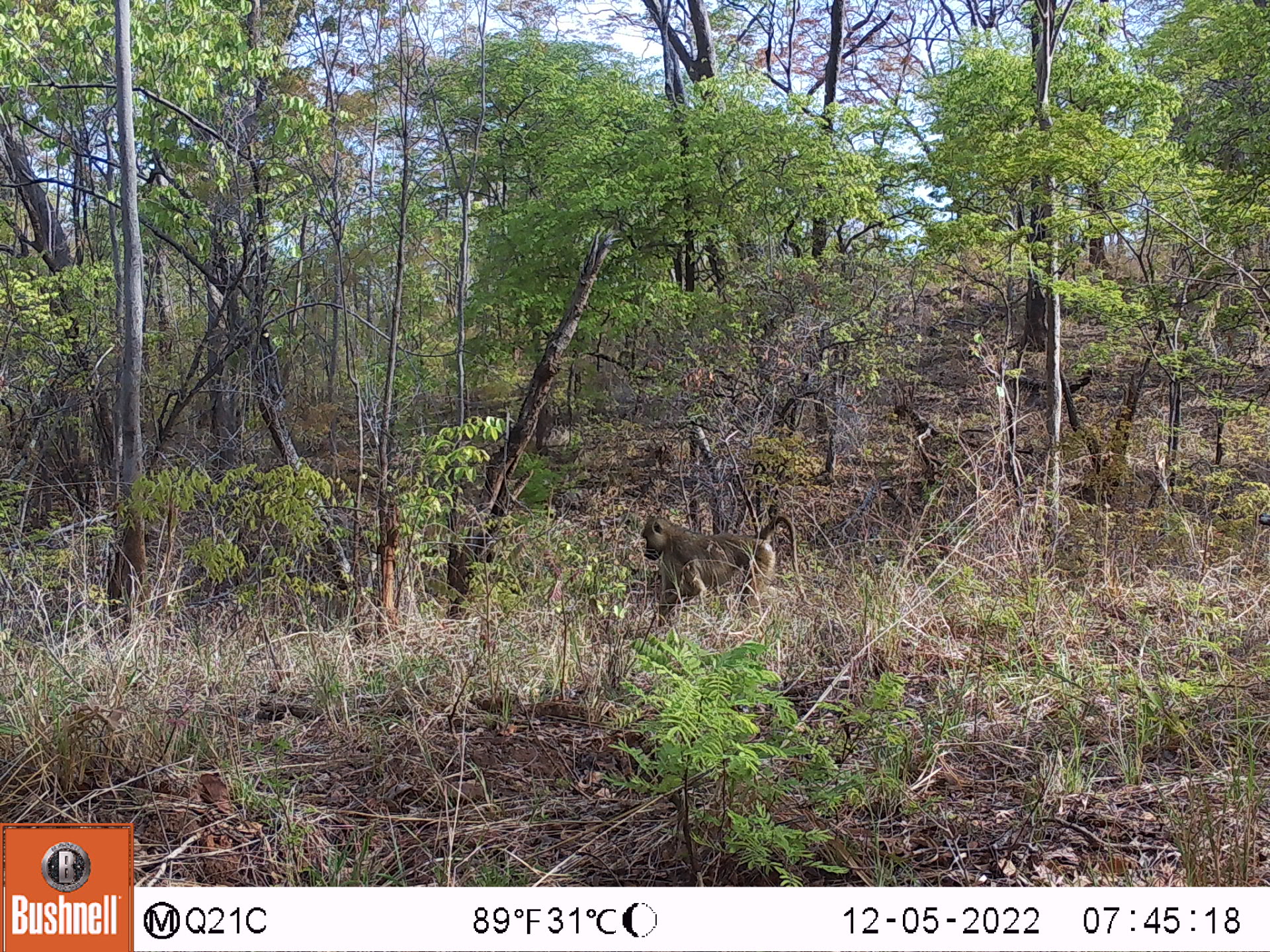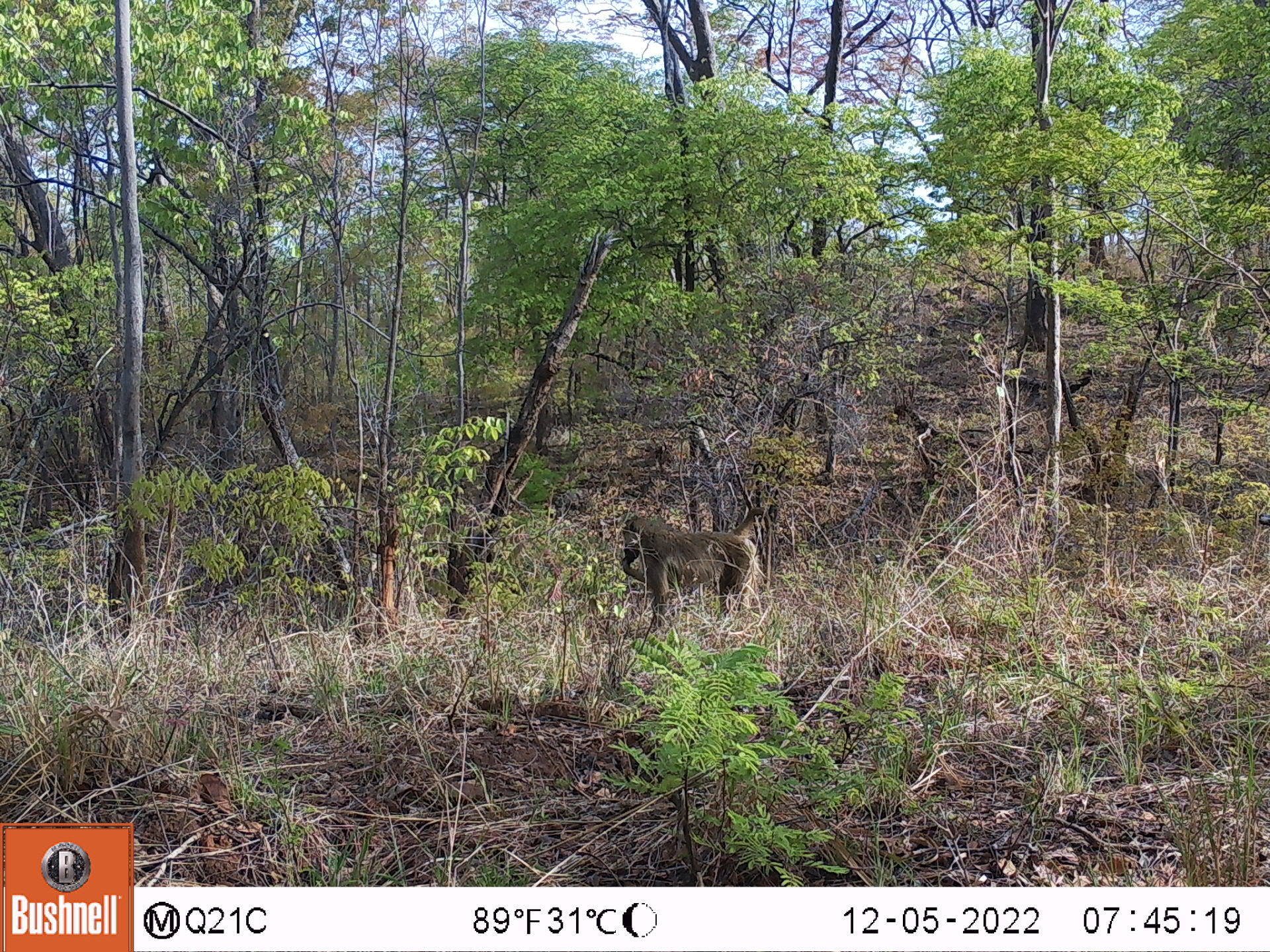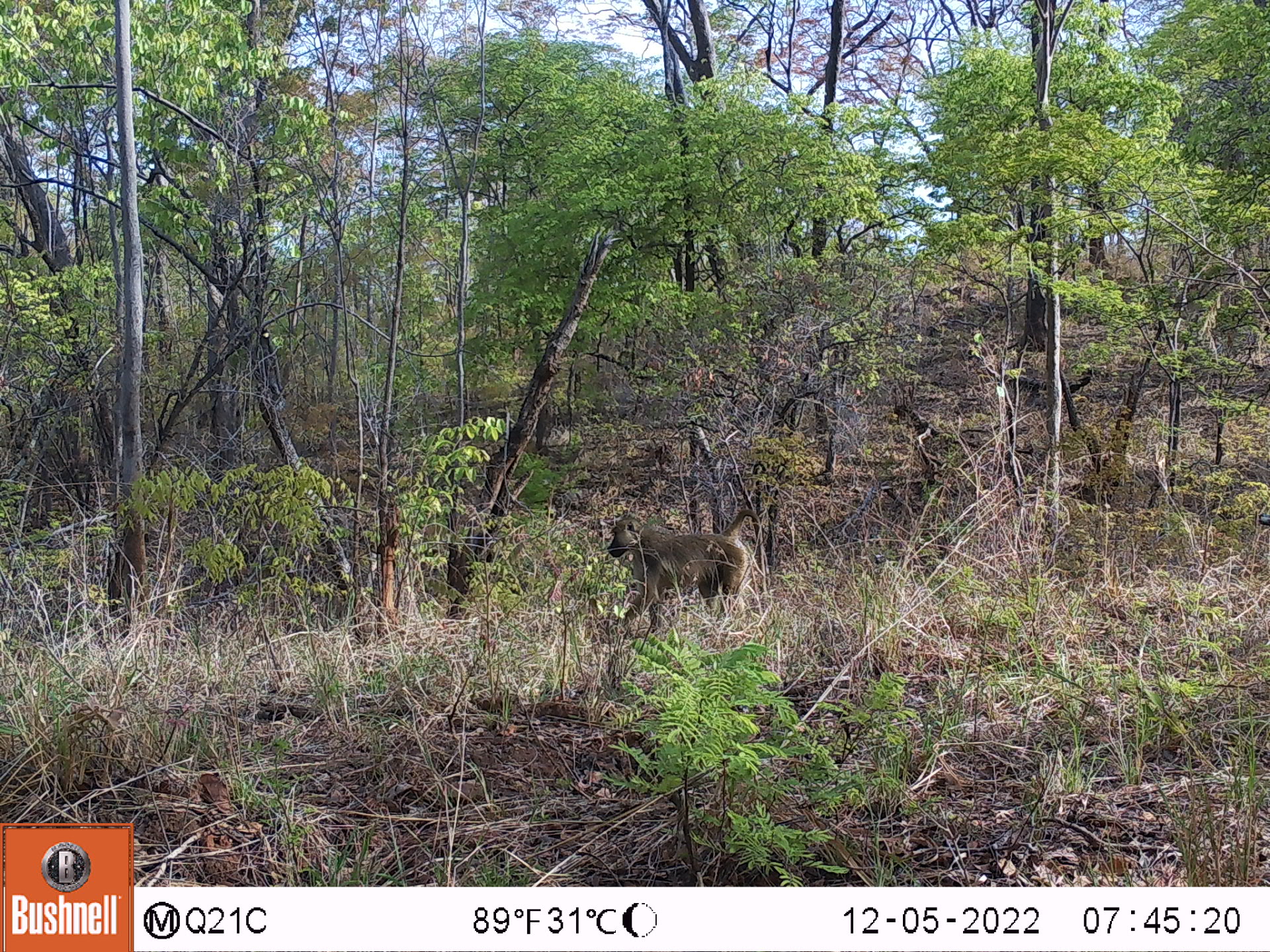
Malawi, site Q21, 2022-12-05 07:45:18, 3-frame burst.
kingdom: Animalia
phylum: Chordata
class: Mammalia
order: Primates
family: Cercopithecidae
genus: Papio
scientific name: Papio cynocephalus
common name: yellow baboon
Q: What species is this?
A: Yellow baboon (Papio cynocephalus).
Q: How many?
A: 1.